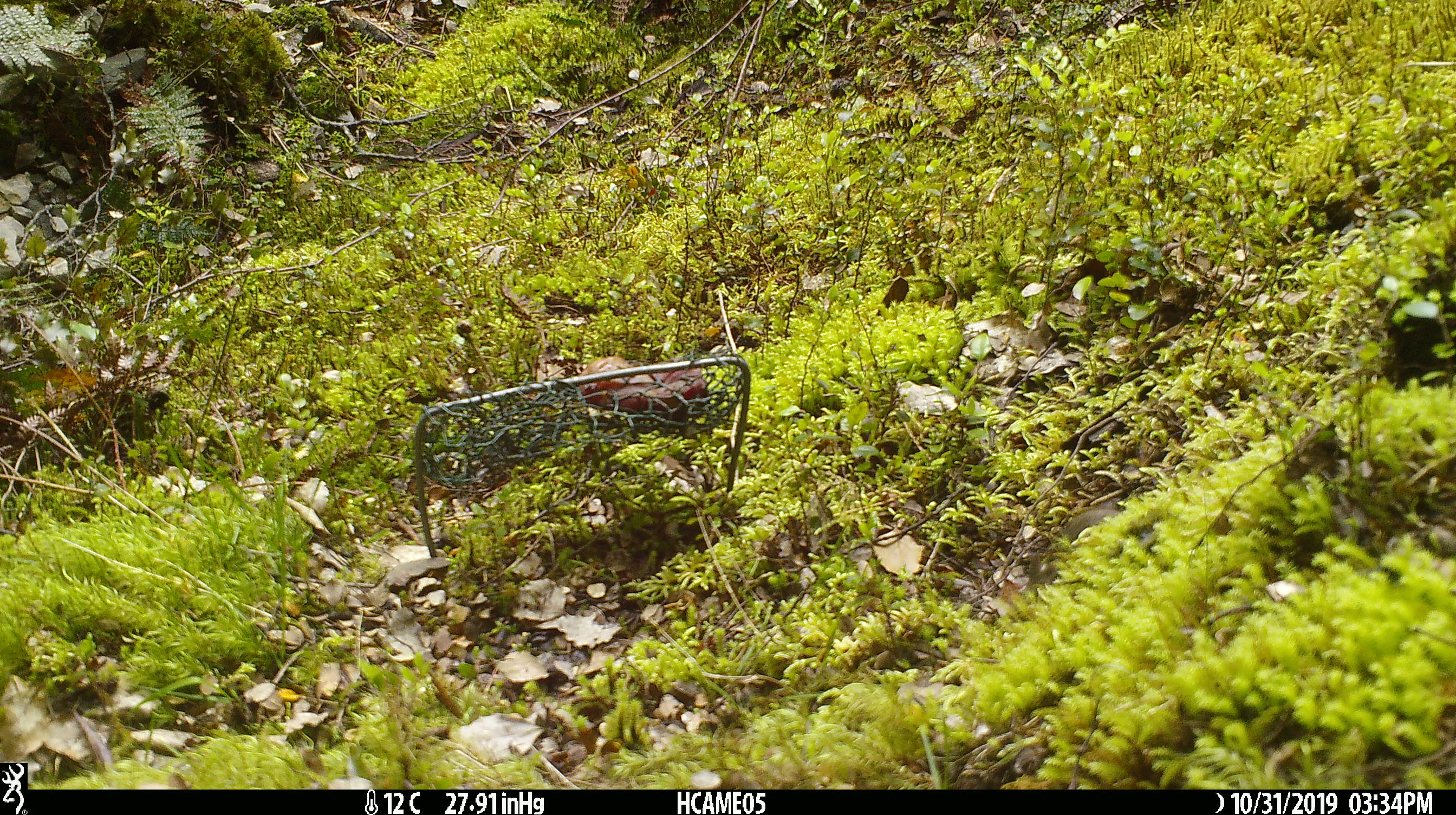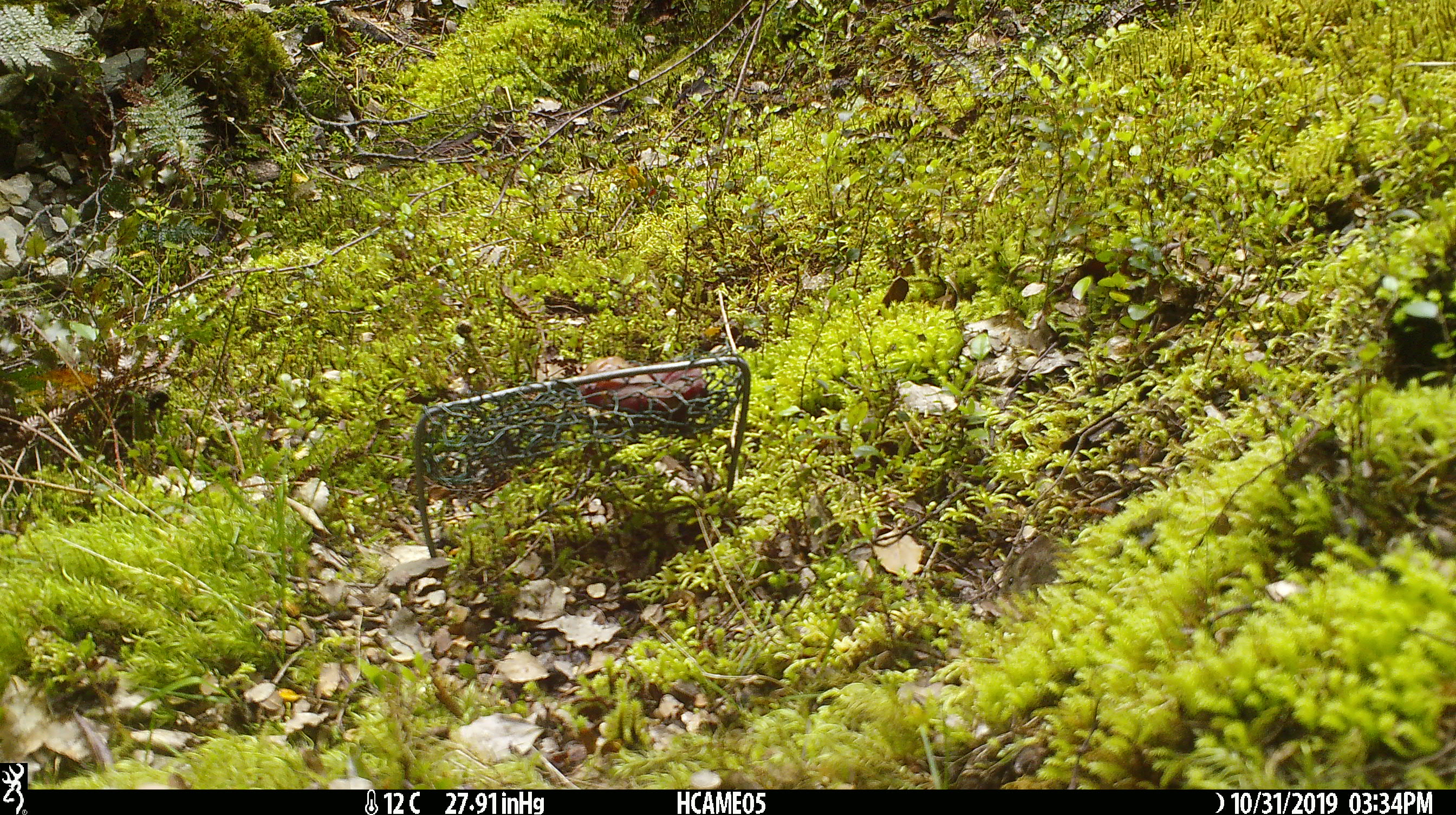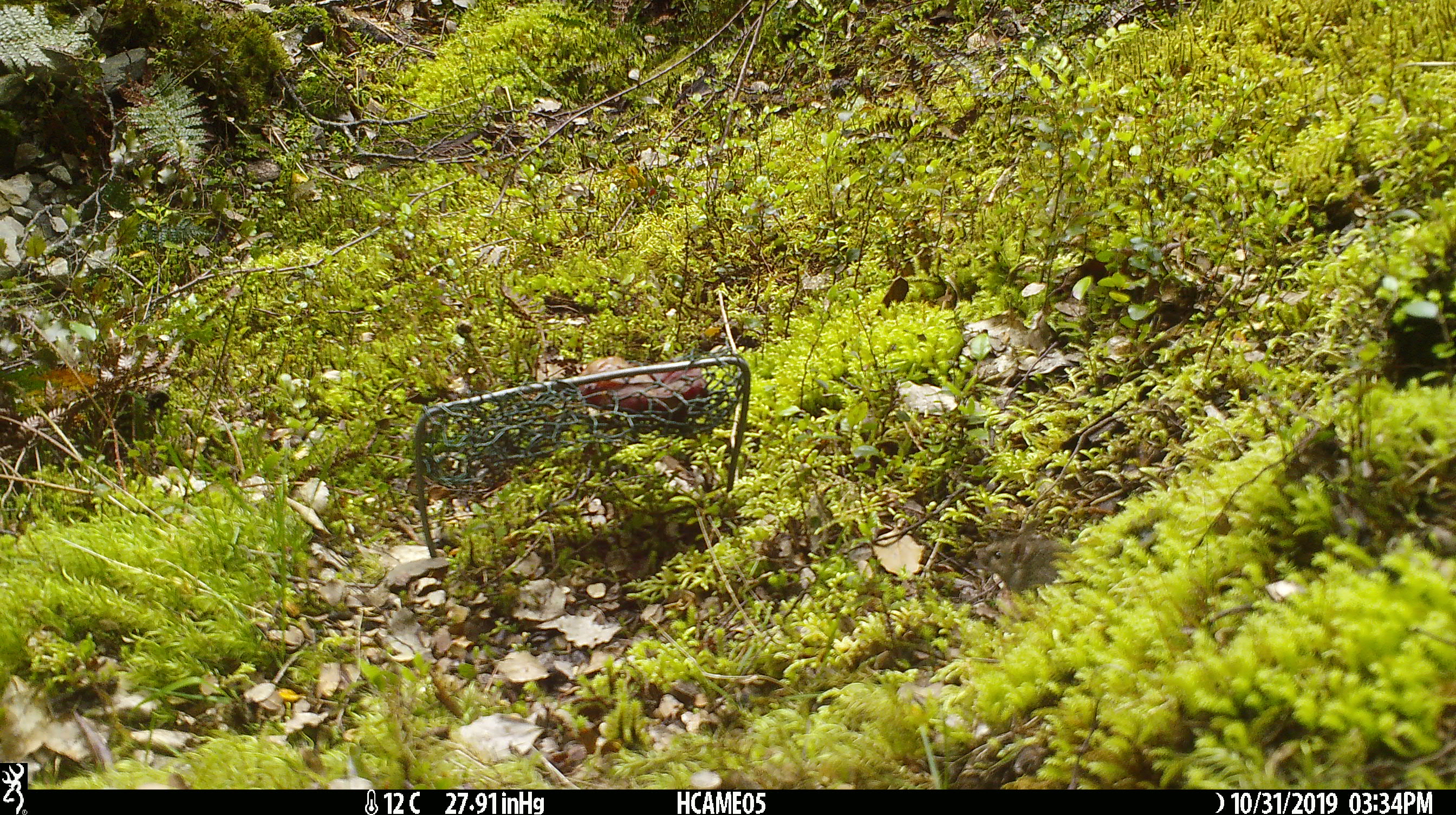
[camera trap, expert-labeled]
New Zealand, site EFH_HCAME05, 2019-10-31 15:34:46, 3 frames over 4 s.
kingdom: Animalia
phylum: Chordata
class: Mammalia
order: Rodentia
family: Muridae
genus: Mus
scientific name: Mus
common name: mouse